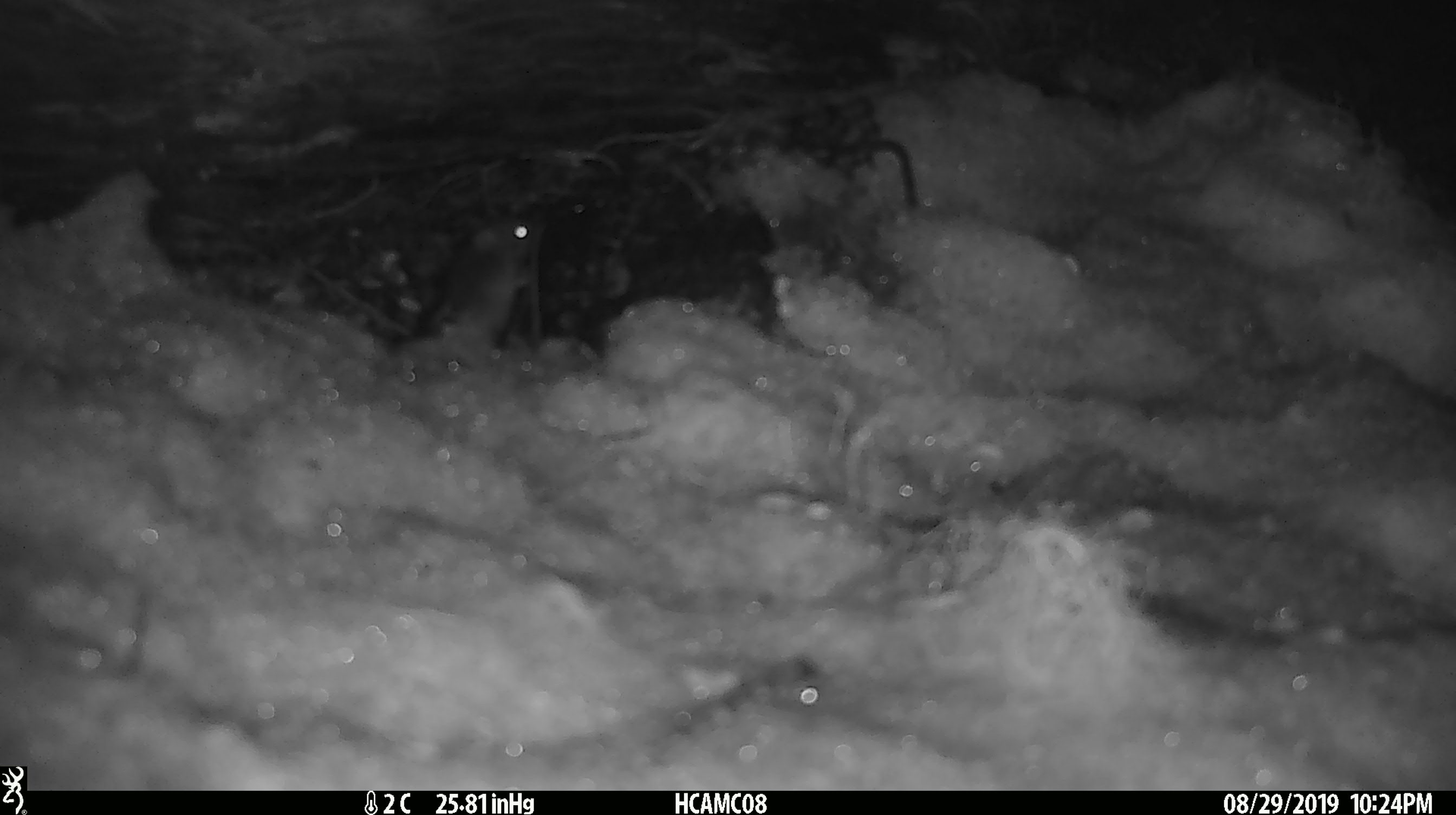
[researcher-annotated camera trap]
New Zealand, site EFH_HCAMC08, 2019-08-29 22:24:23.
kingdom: Animalia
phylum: Chordata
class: Mammalia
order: Rodentia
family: Muridae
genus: Mus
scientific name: Mus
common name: mouse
Mouse (Mus).